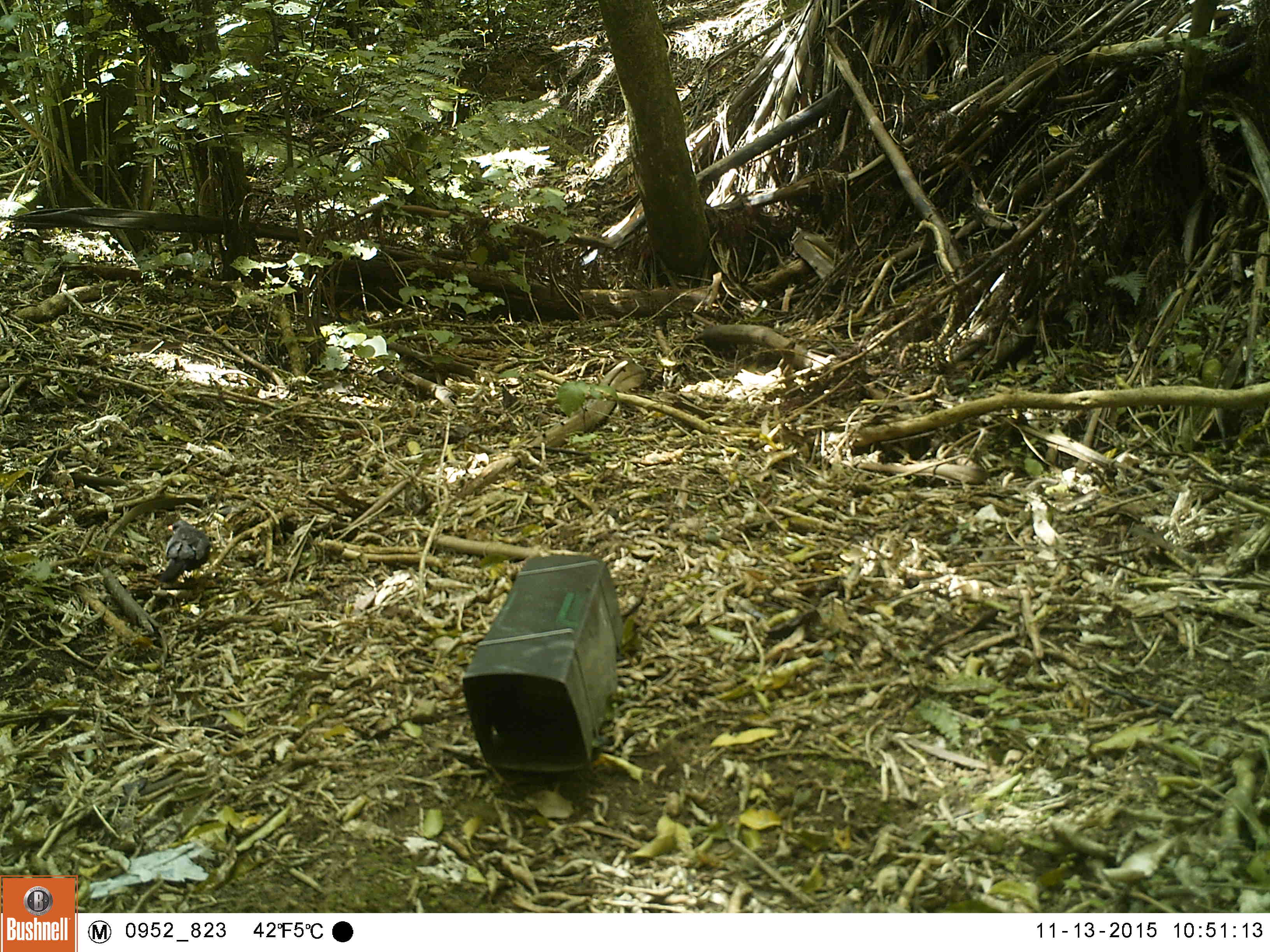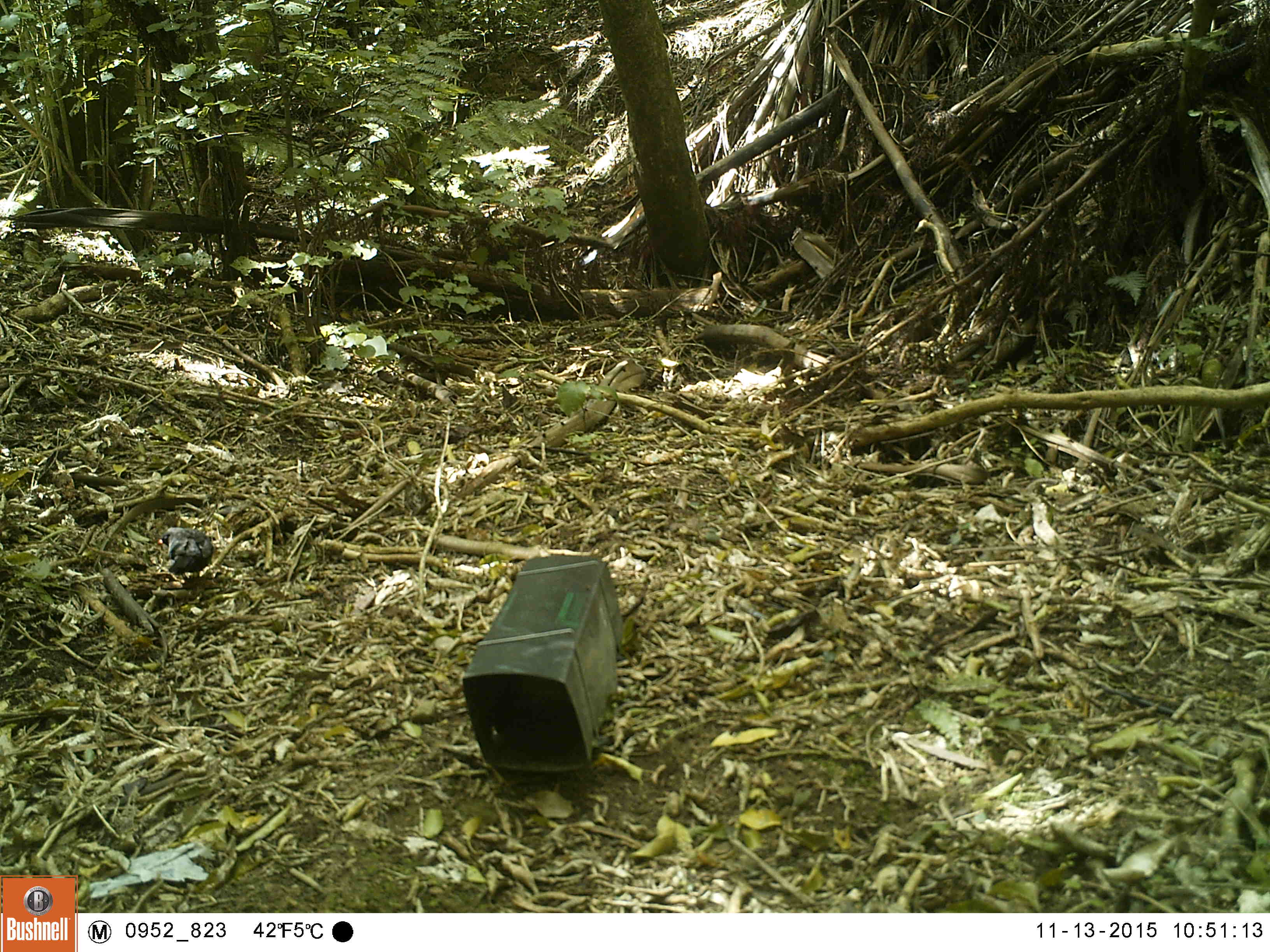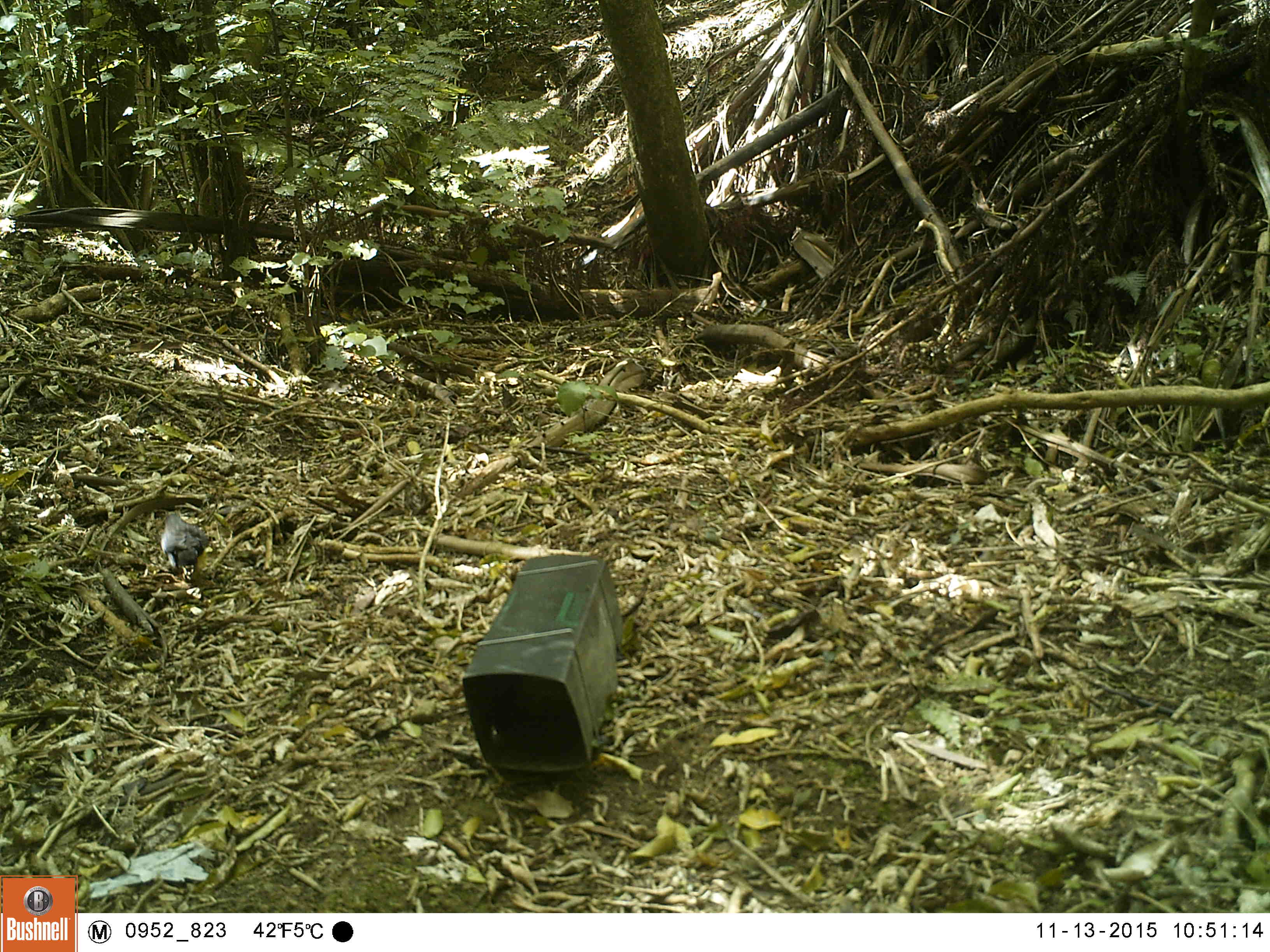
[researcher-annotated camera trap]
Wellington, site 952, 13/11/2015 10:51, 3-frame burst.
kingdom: Animalia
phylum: Chordata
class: Aves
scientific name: Aves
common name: bird